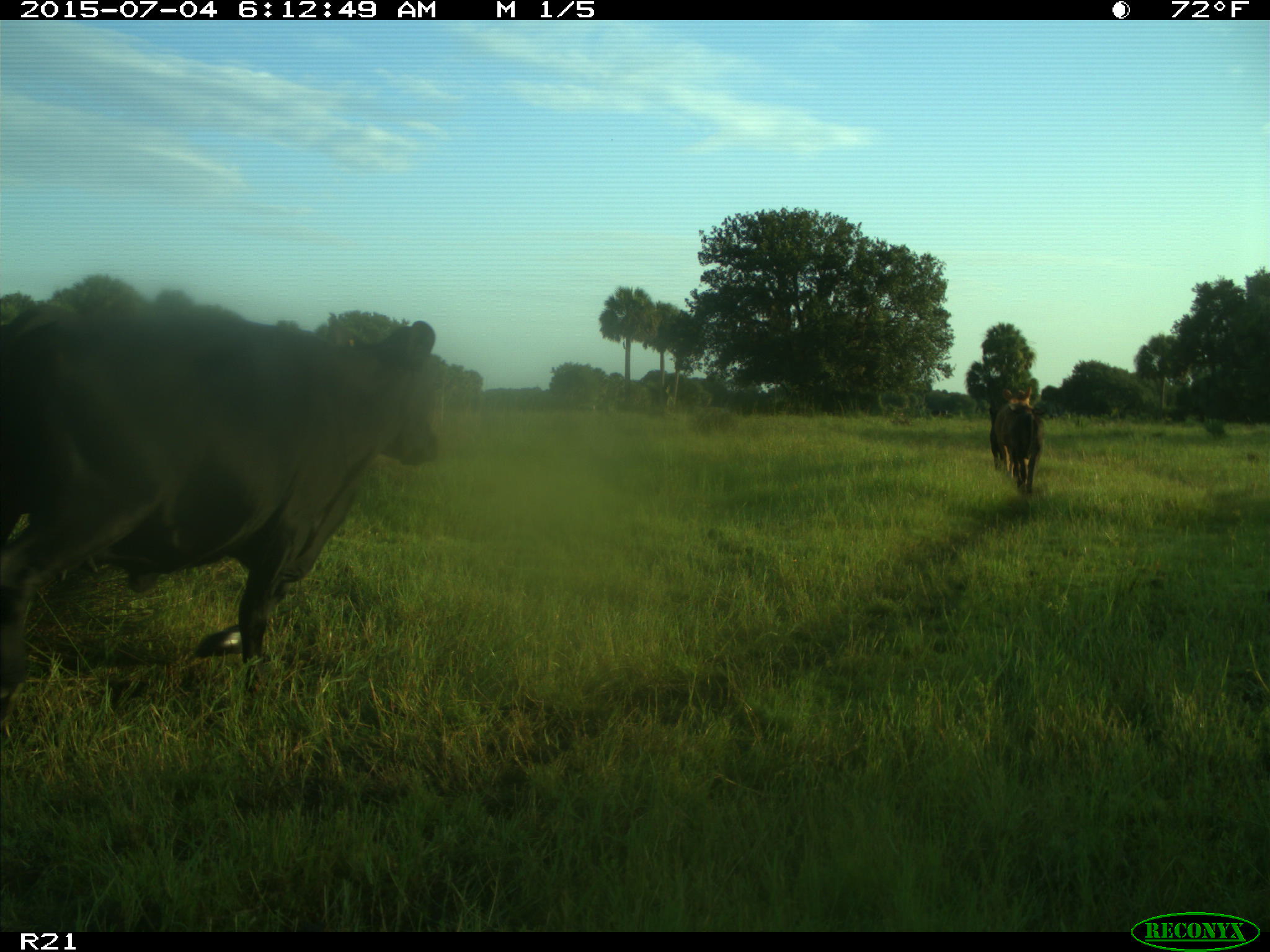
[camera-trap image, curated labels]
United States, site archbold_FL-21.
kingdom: Animalia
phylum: Chordata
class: Mammalia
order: Artiodactyla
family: Bovidae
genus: Bos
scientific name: Bos taurus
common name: domestic cow